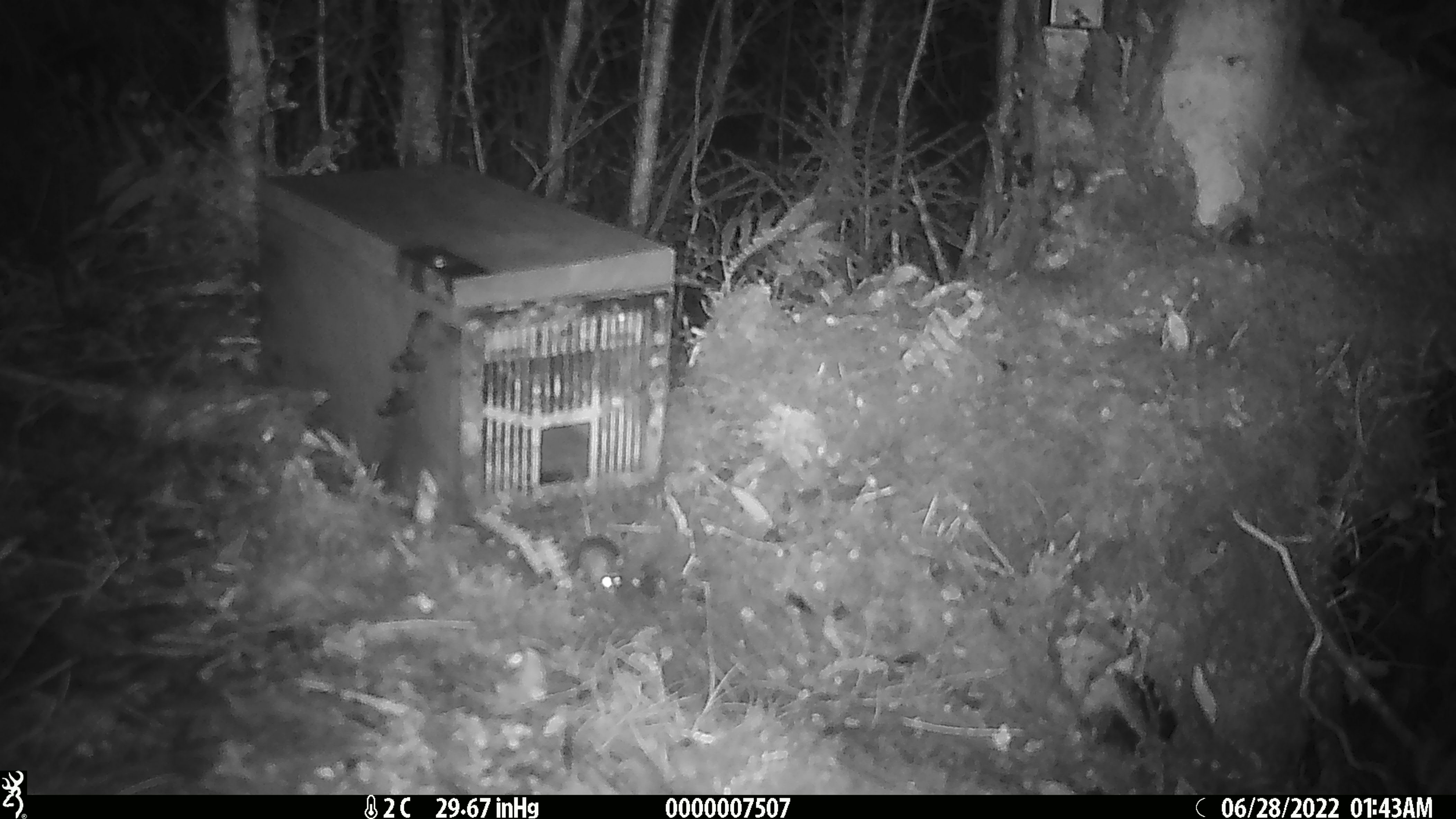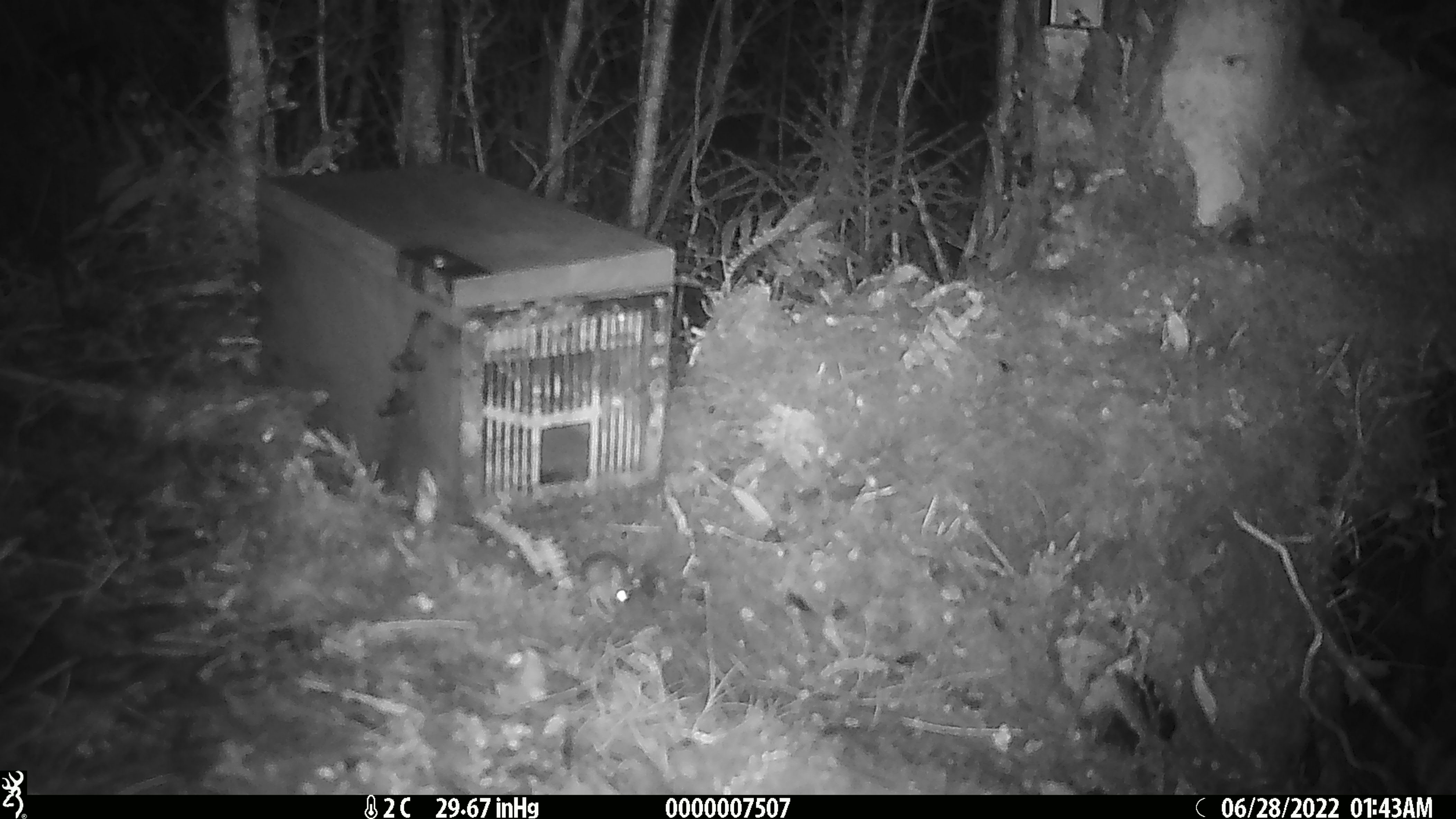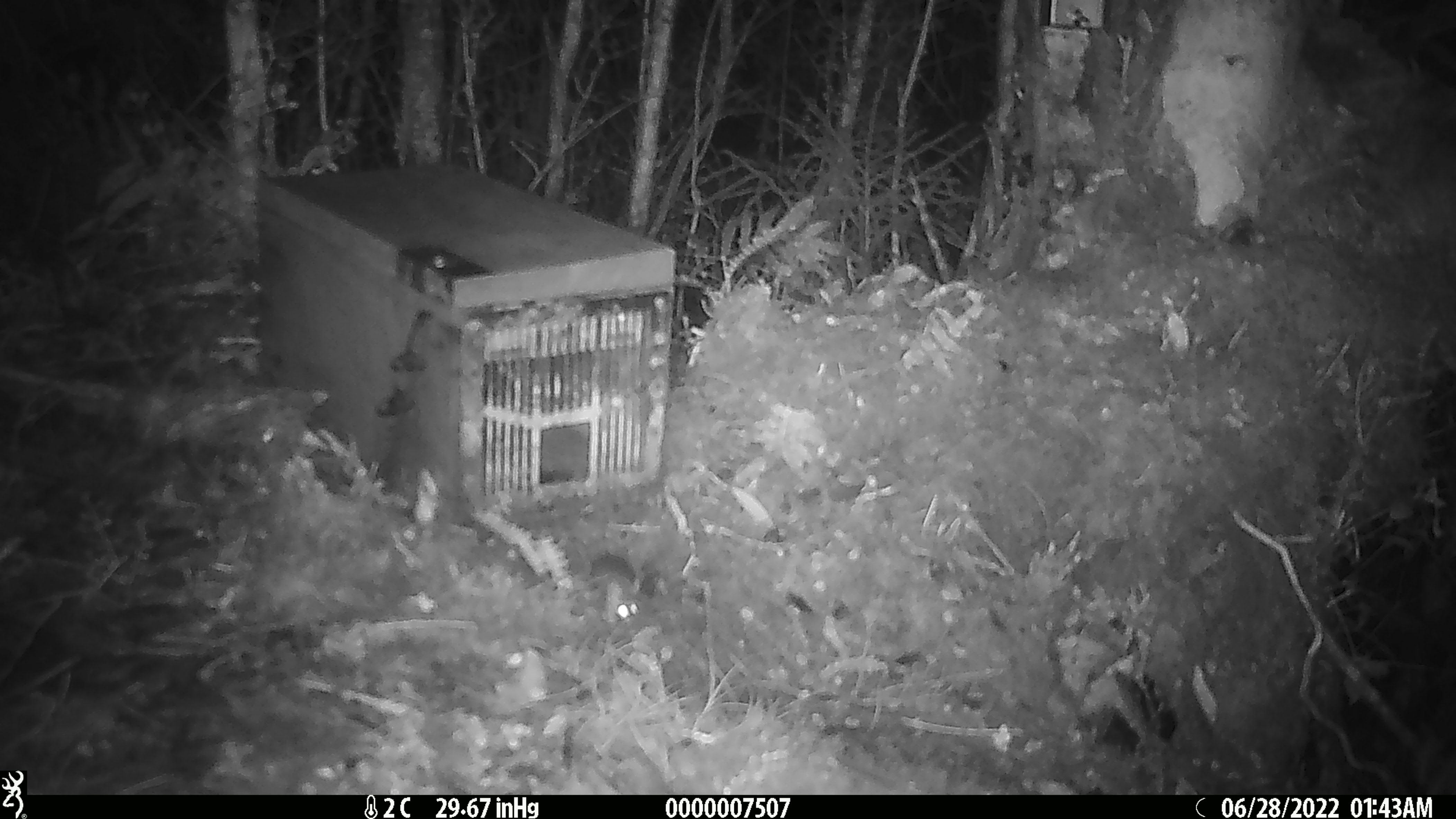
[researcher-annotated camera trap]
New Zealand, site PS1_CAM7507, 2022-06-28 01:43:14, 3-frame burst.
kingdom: Animalia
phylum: Chordata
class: Mammalia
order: Rodentia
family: Muridae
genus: Mus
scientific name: Mus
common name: mouse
Mouse (Mus).